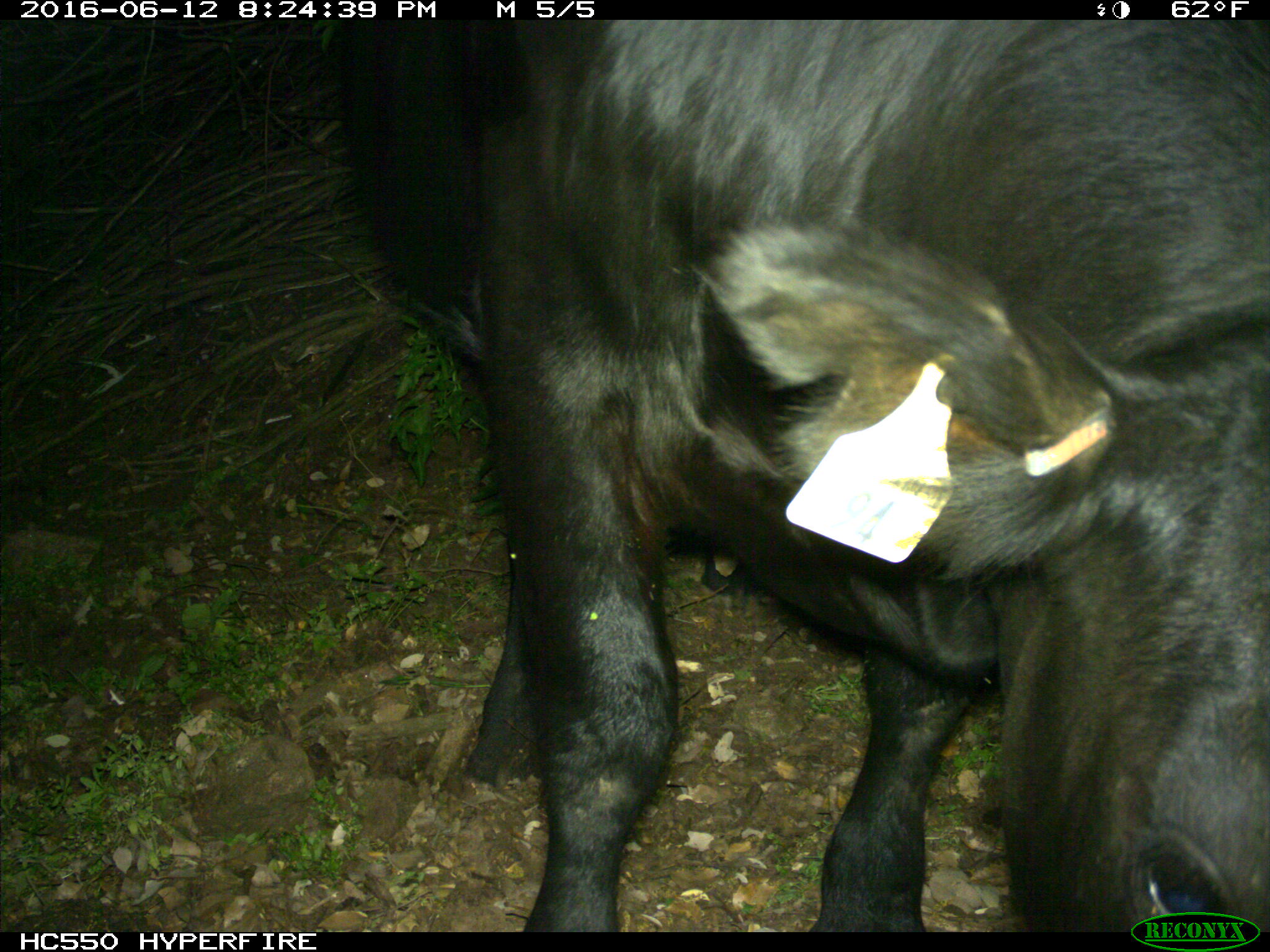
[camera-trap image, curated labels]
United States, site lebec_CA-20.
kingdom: Animalia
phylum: Chordata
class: Mammalia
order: Artiodactyla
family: Bovidae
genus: Bos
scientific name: Bos taurus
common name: domestic cow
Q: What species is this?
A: Bos taurus (domestic cow).